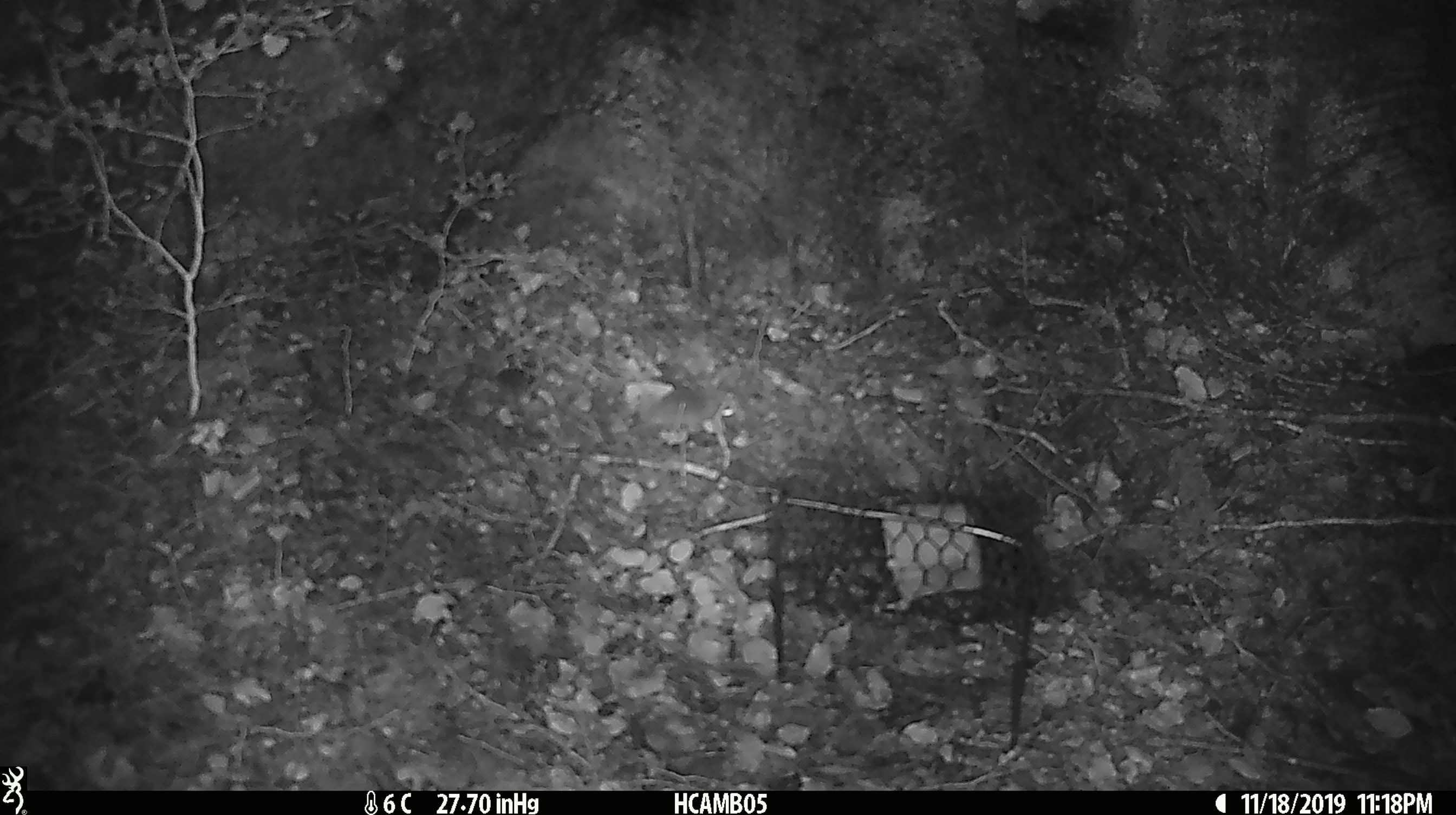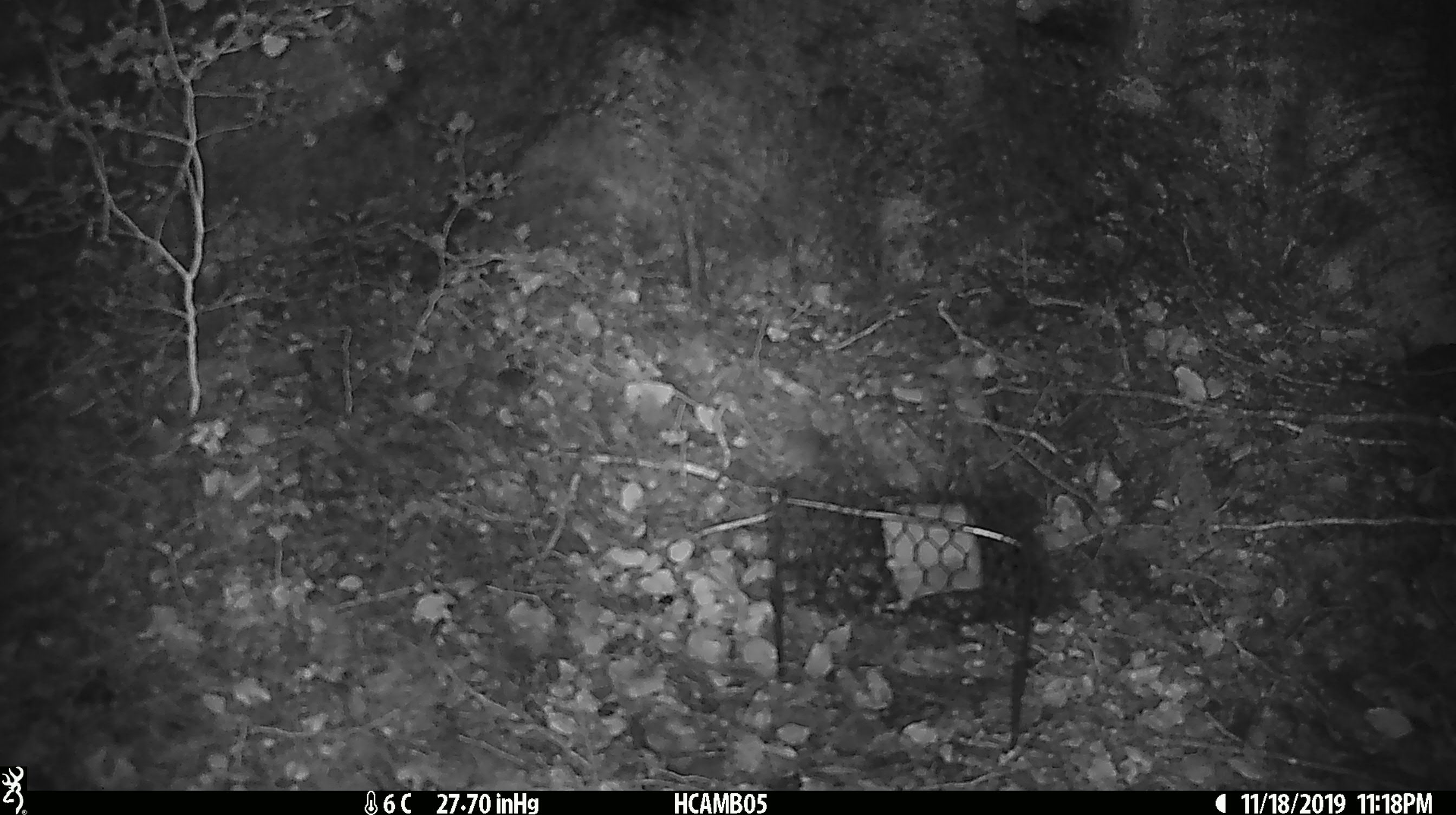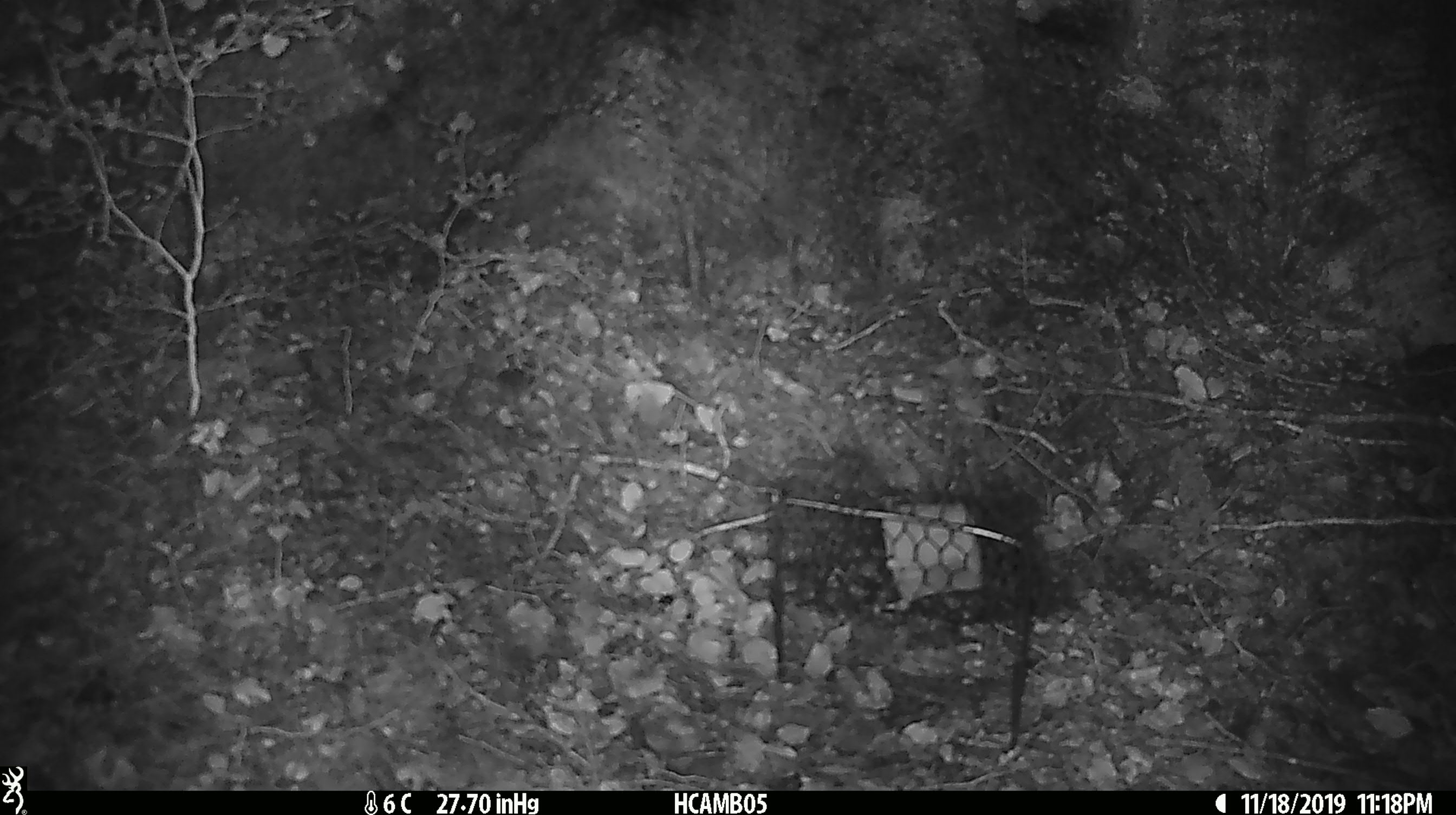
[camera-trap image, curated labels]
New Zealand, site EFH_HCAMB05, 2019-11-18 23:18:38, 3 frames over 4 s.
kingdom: Animalia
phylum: Chordata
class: Mammalia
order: Rodentia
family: Muridae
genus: Mus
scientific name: Mus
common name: mouse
Mouse (Mus).